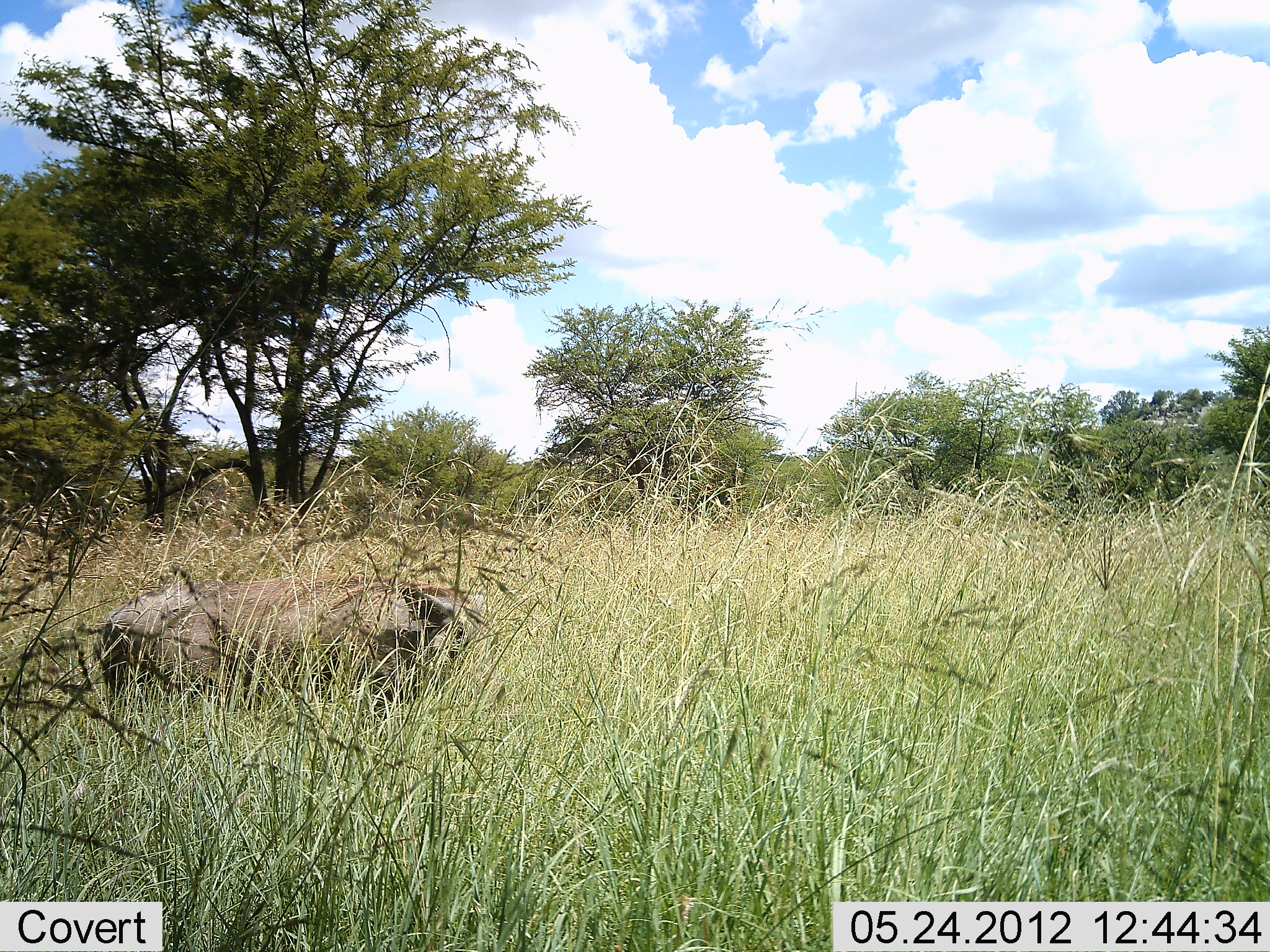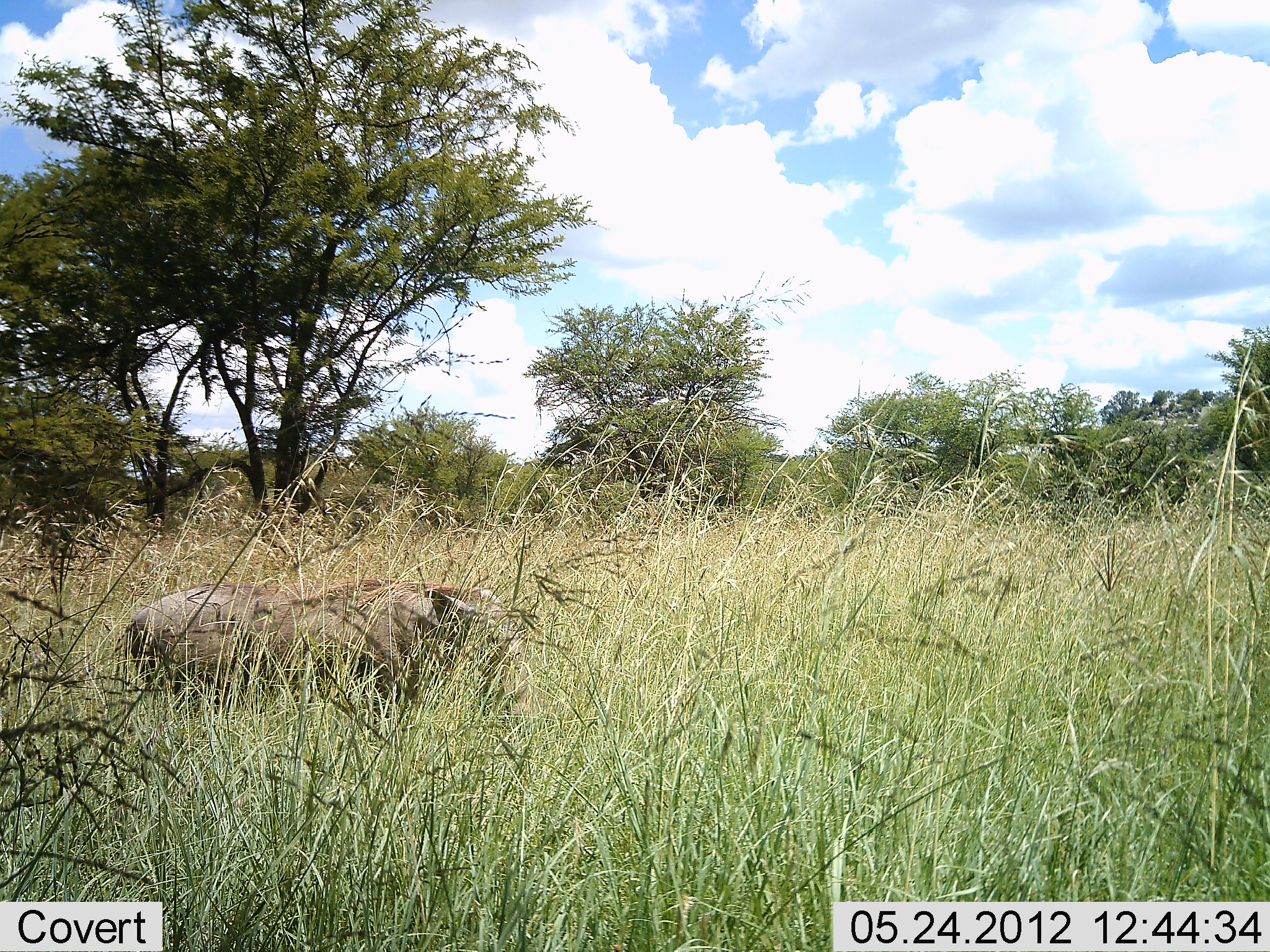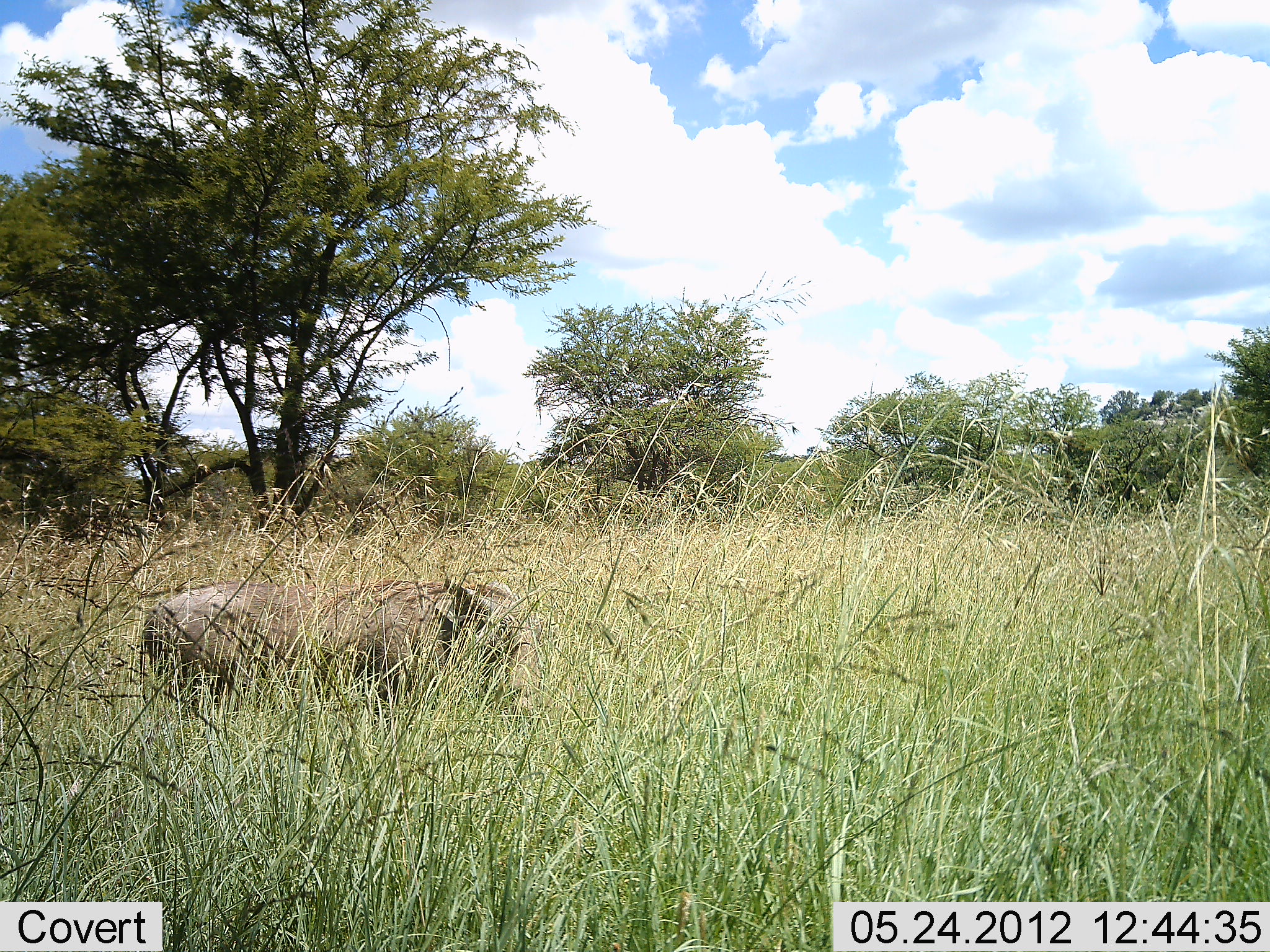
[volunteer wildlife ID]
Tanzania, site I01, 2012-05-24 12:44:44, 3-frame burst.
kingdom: Animalia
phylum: Chordata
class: Mammalia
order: Artiodactyla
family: Suidae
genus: Phacochoerus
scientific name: Phacochoerus africanus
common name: warthog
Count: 1.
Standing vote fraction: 10%.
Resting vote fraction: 0%.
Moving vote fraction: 90%.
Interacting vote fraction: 0%.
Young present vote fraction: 0%.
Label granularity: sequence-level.